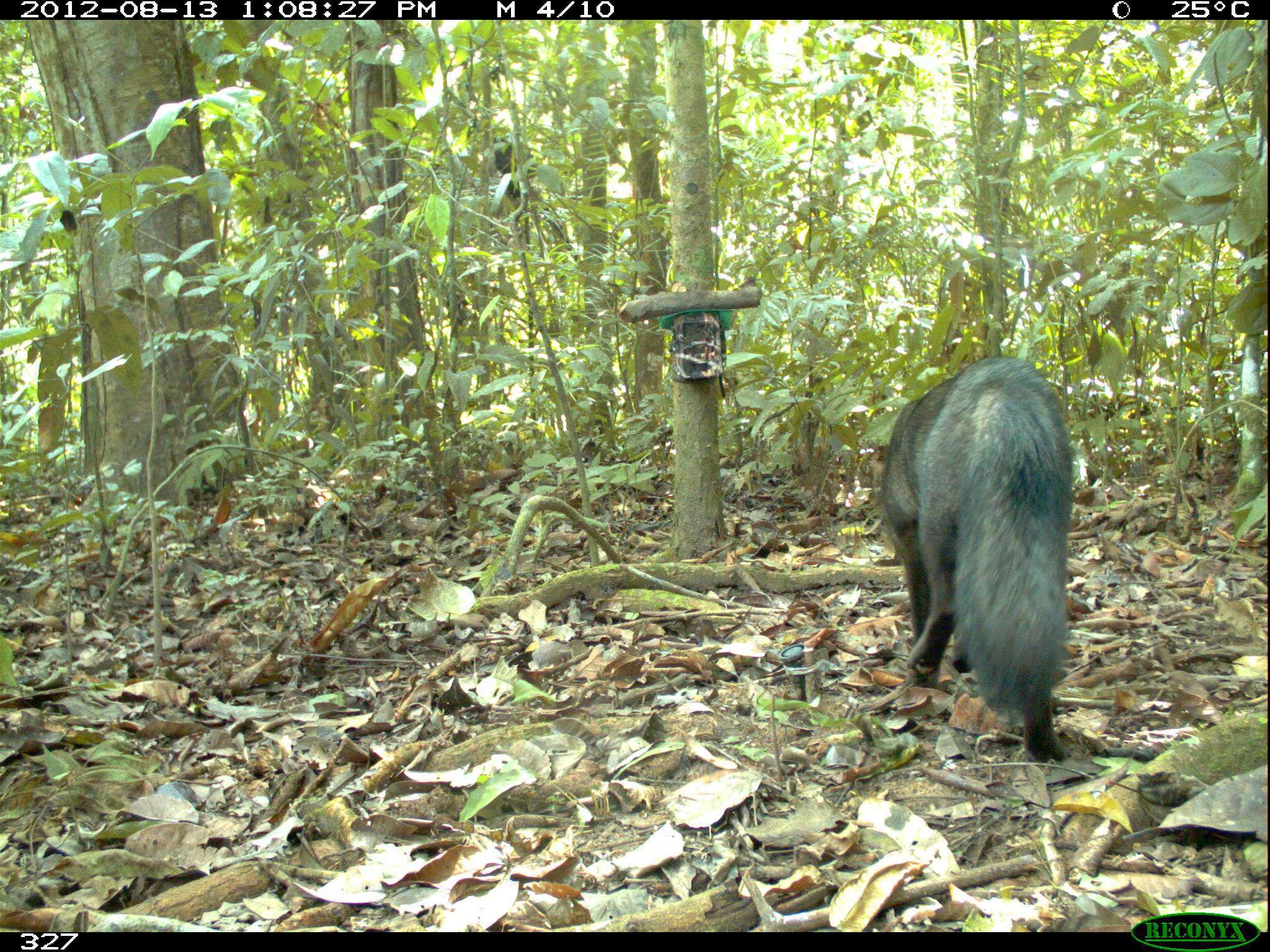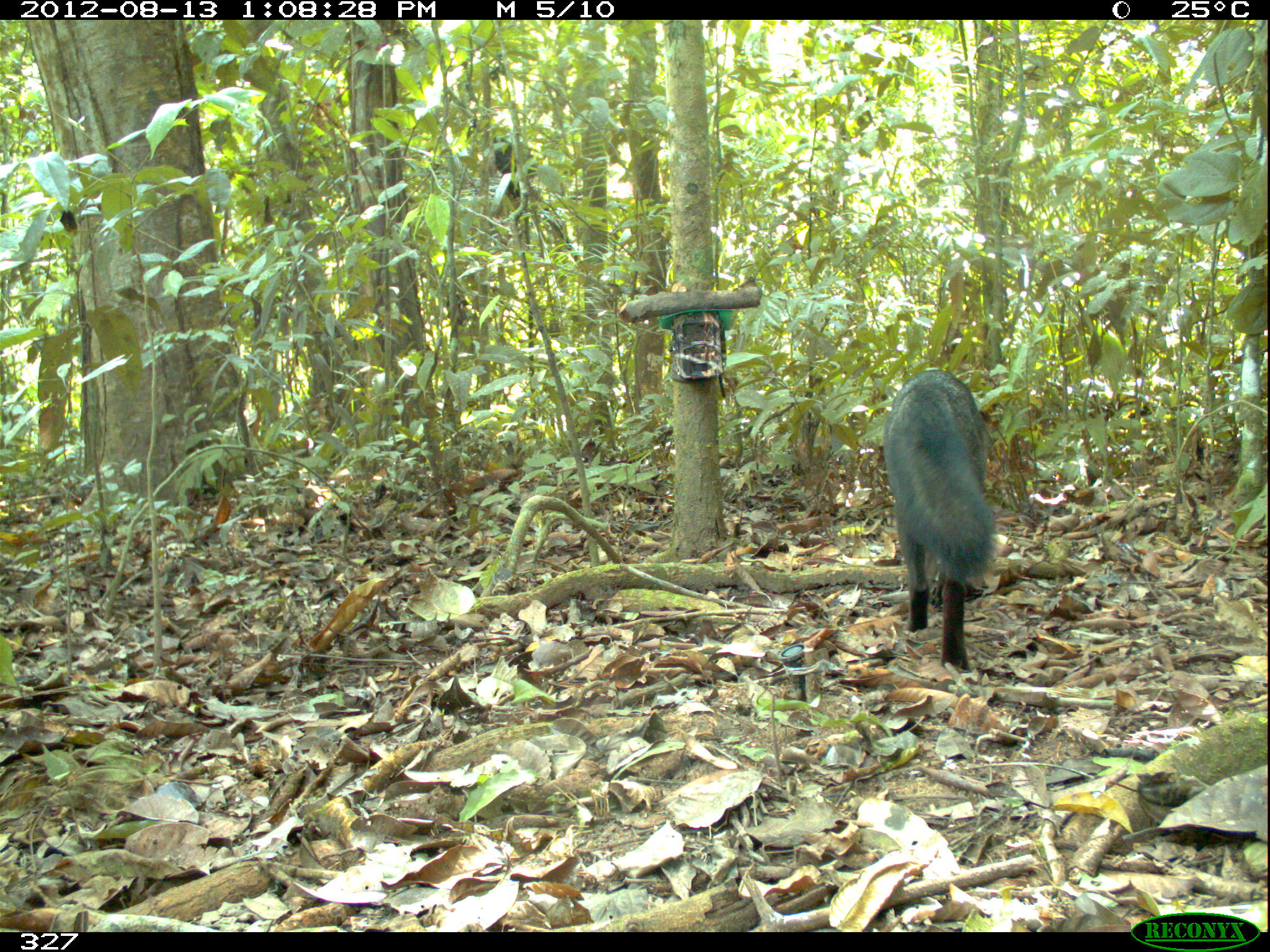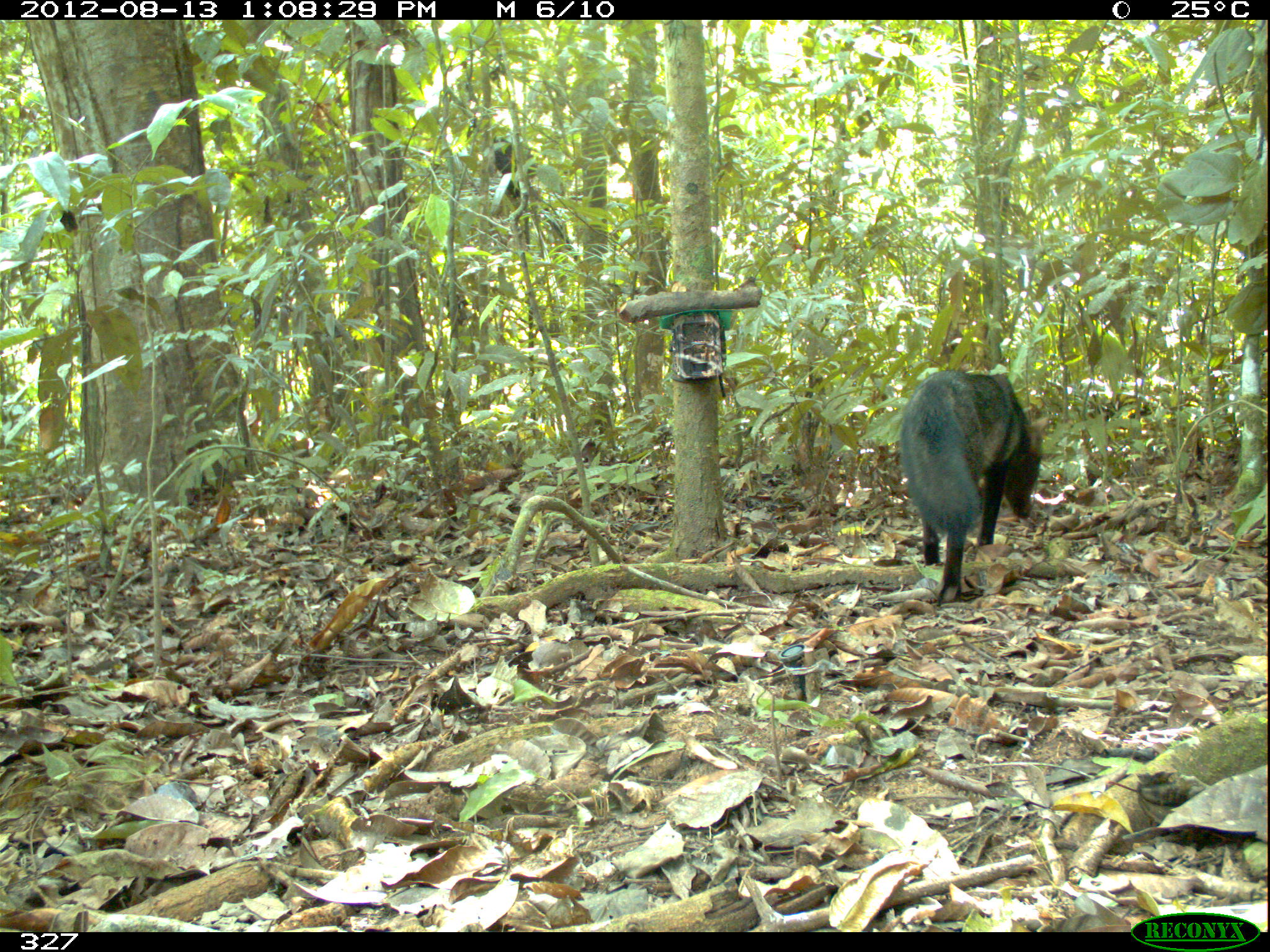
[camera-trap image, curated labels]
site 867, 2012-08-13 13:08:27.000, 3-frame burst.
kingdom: Animalia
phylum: Chordata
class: Mammalia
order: Carnivora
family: Canidae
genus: Atelocynus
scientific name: Atelocynus microtis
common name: short-eared dog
Atelocynus microtis (short-eared dog).